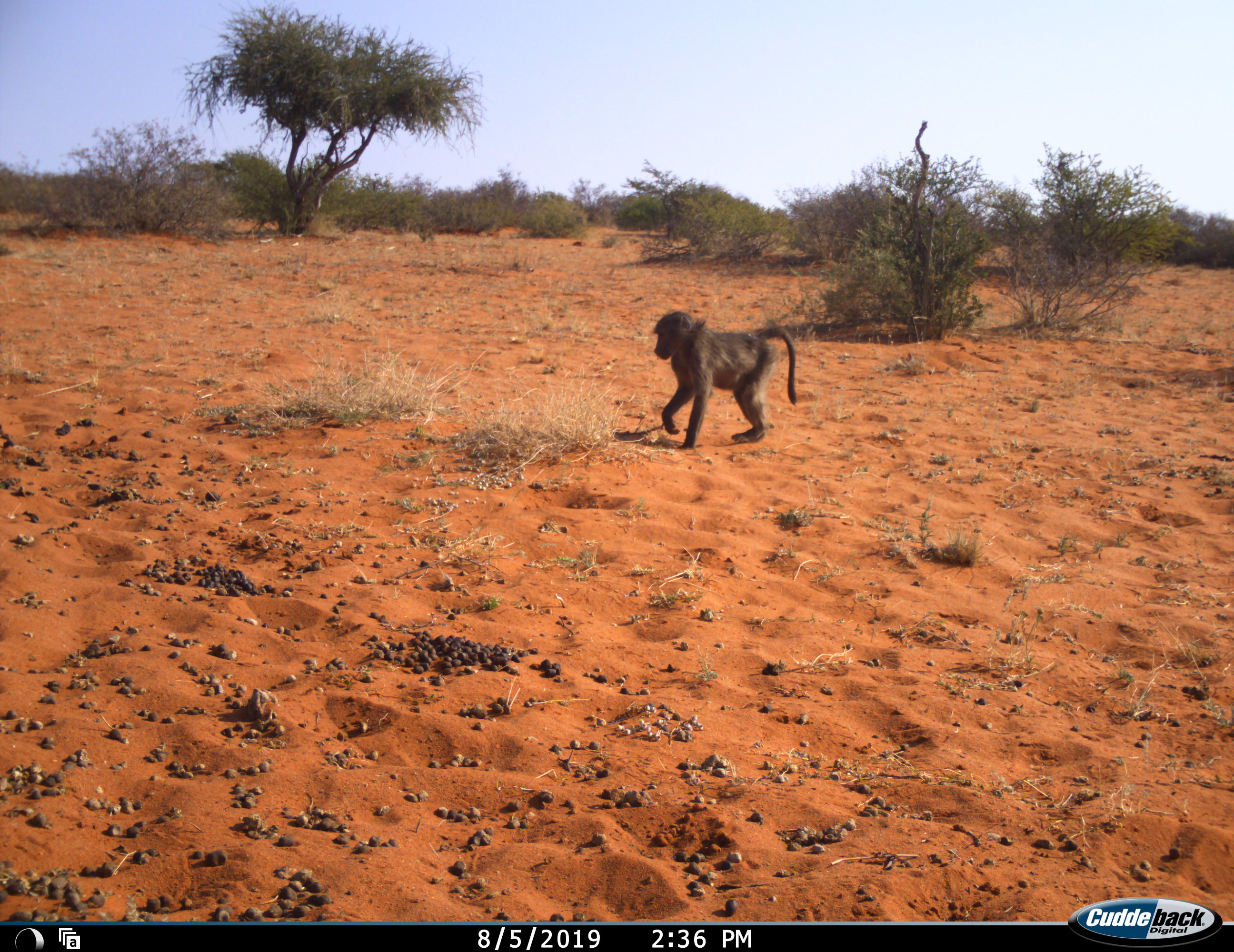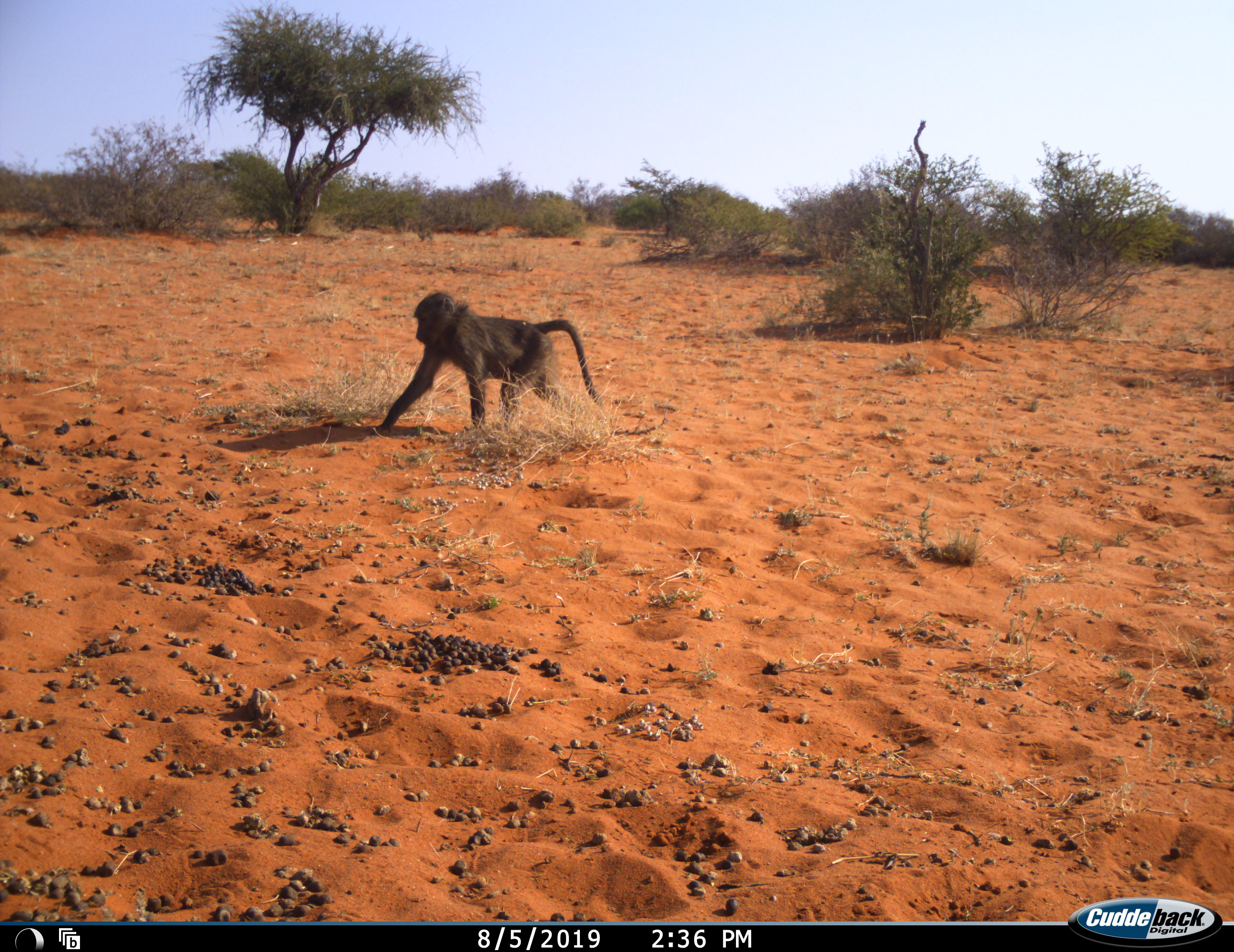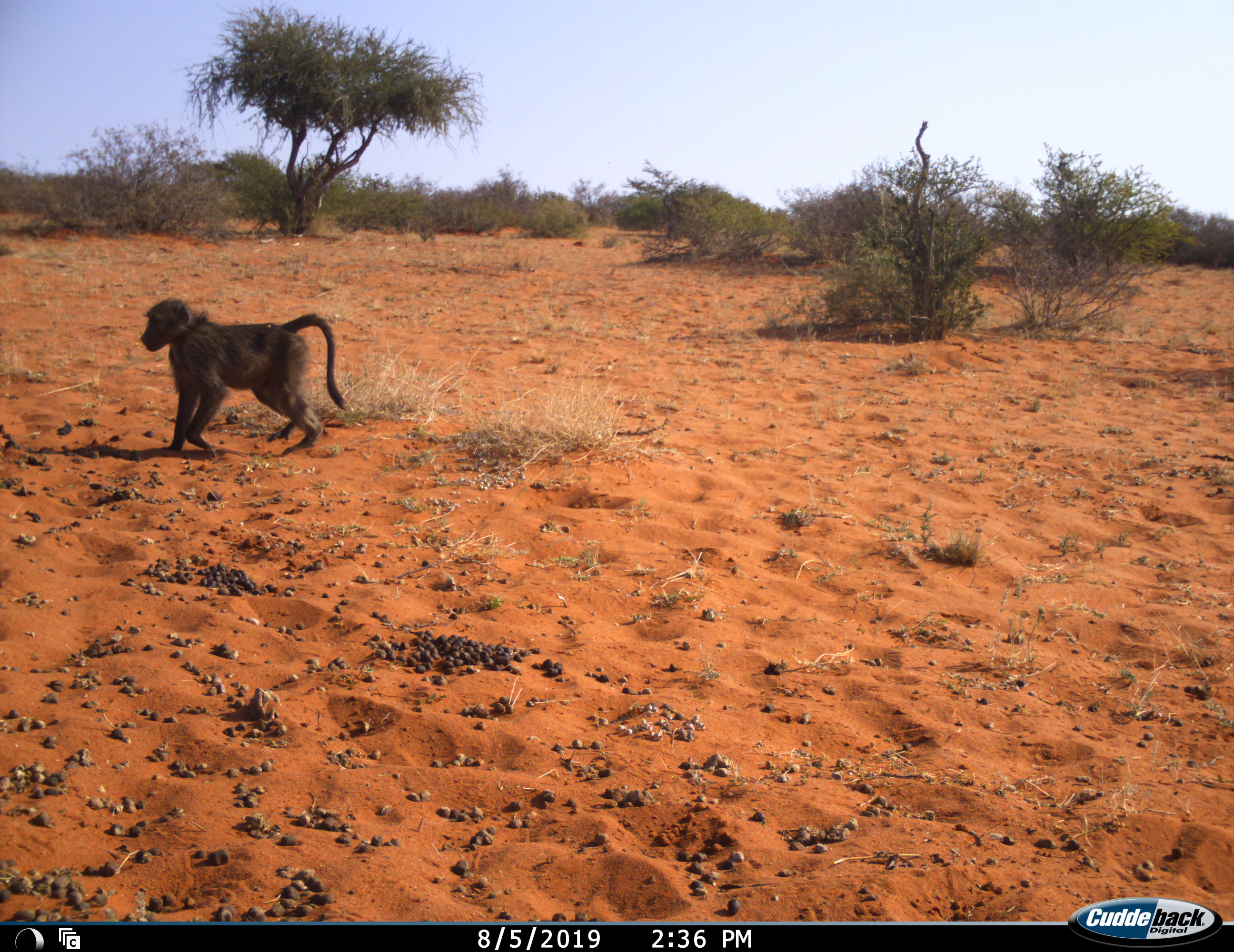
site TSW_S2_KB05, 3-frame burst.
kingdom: Animalia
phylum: Chordata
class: Mammalia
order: Primates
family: Cercopithecidae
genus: Papio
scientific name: Papio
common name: baboon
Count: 1.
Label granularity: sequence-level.